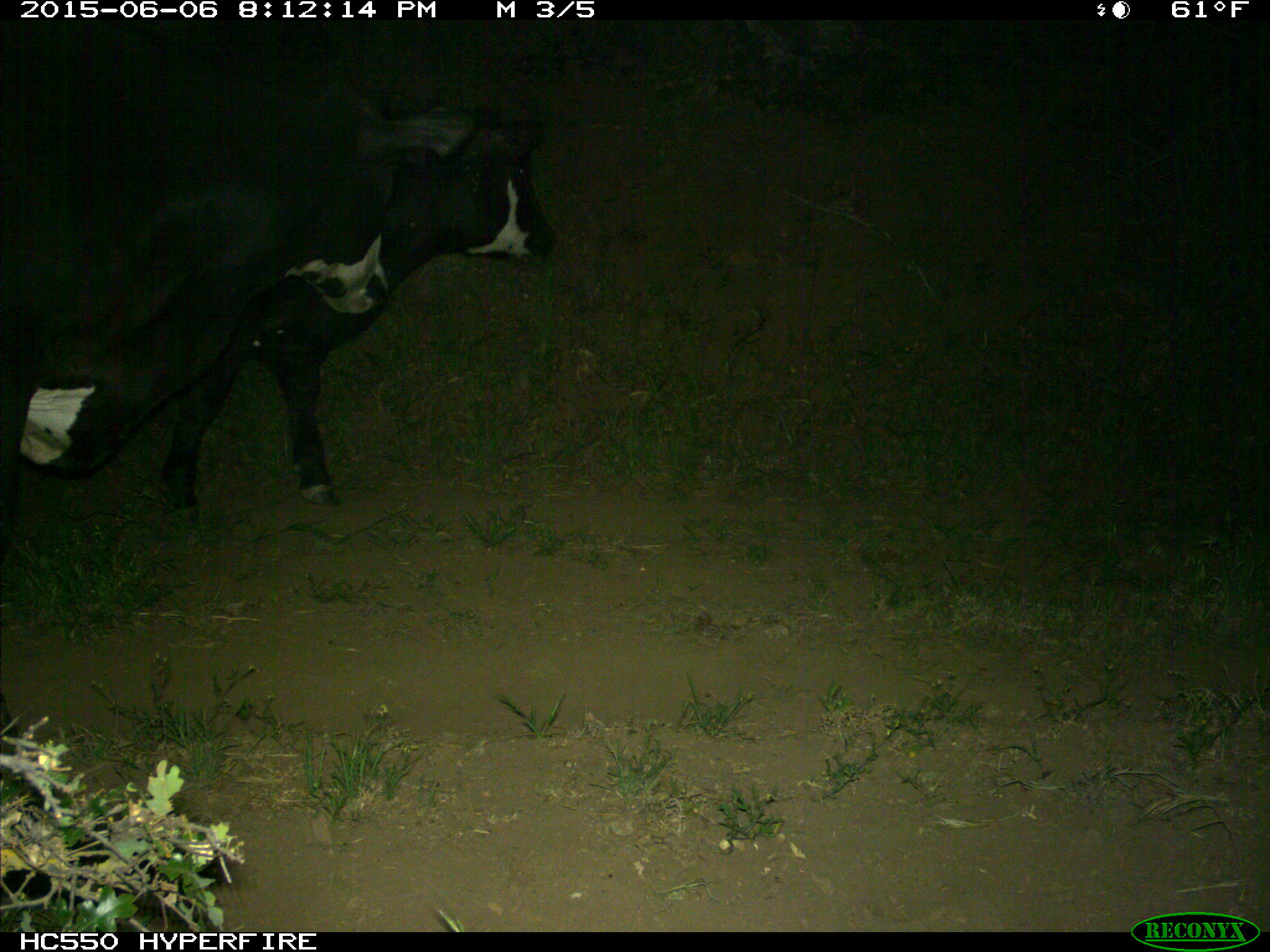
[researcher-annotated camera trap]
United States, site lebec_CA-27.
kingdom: Animalia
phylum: Chordata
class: Mammalia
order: Artiodactyla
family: Bovidae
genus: Bos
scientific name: Bos taurus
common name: domestic cow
Bos taurus (domestic cow).